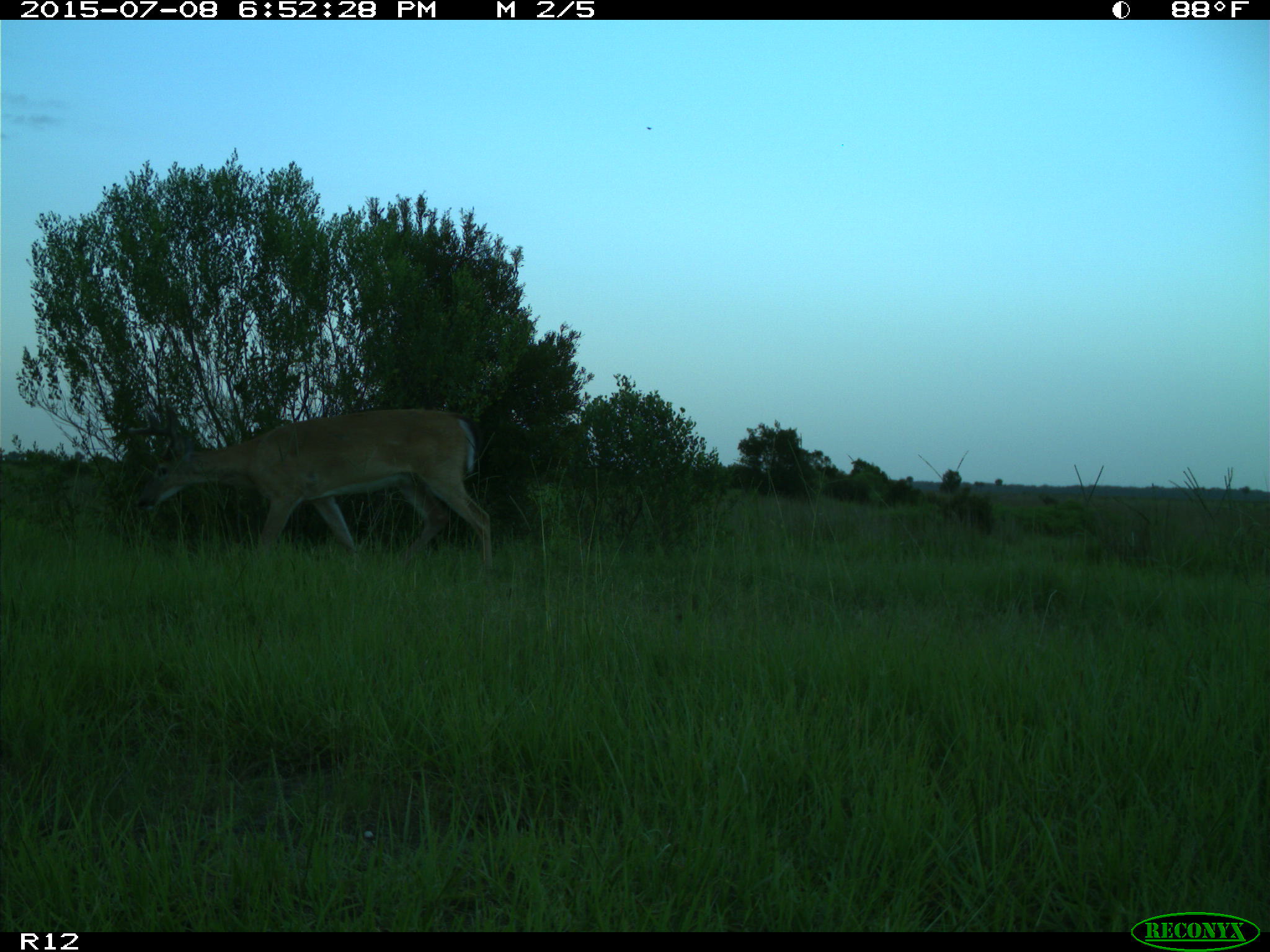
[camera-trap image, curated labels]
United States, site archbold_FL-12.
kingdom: Animalia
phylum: Chordata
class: Mammalia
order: Artiodactyla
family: Cervidae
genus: Odocoileus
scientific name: Odocoileus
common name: deer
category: unidentified deer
Unidentified deer (deer) (Odocoileus).